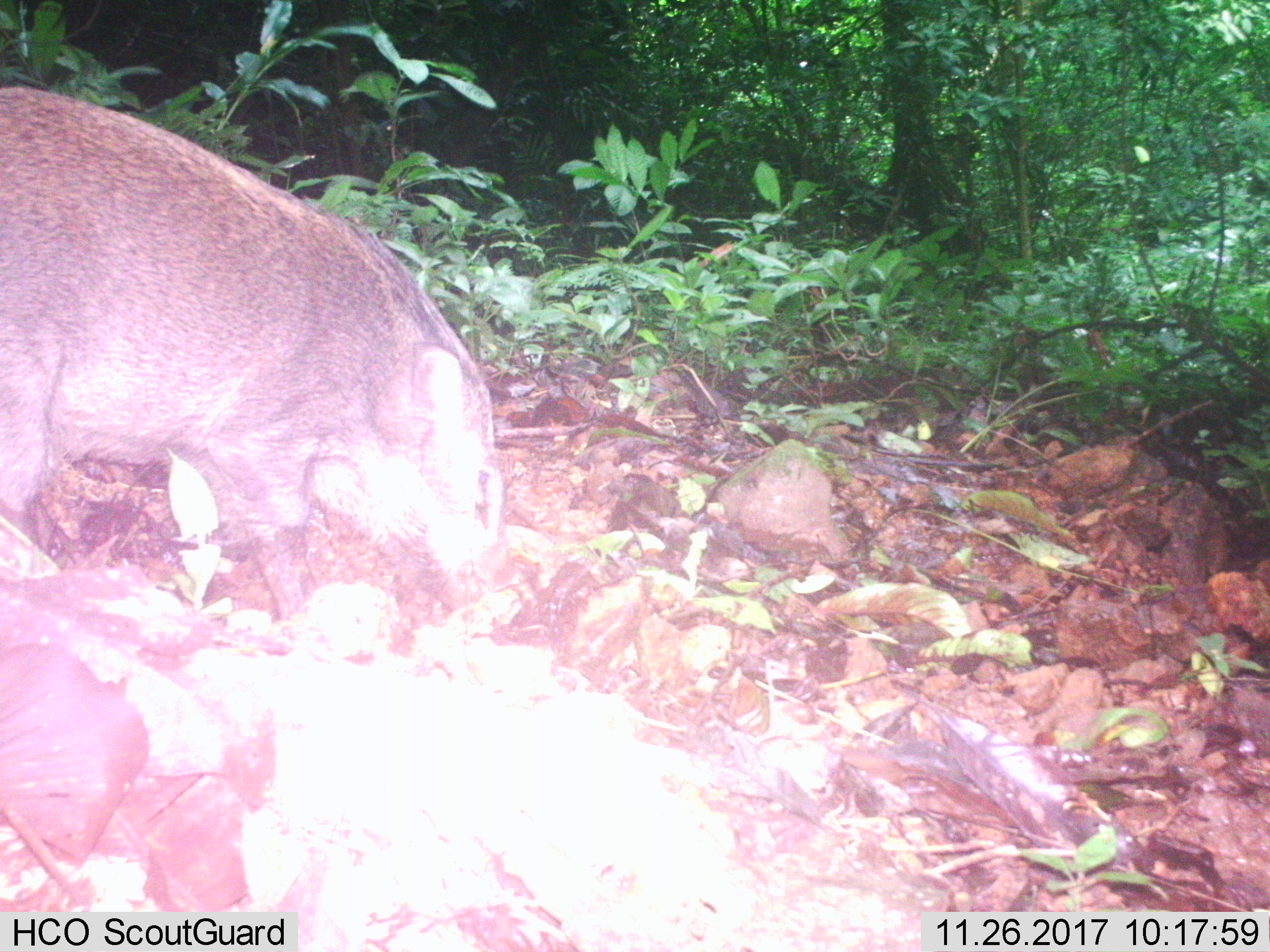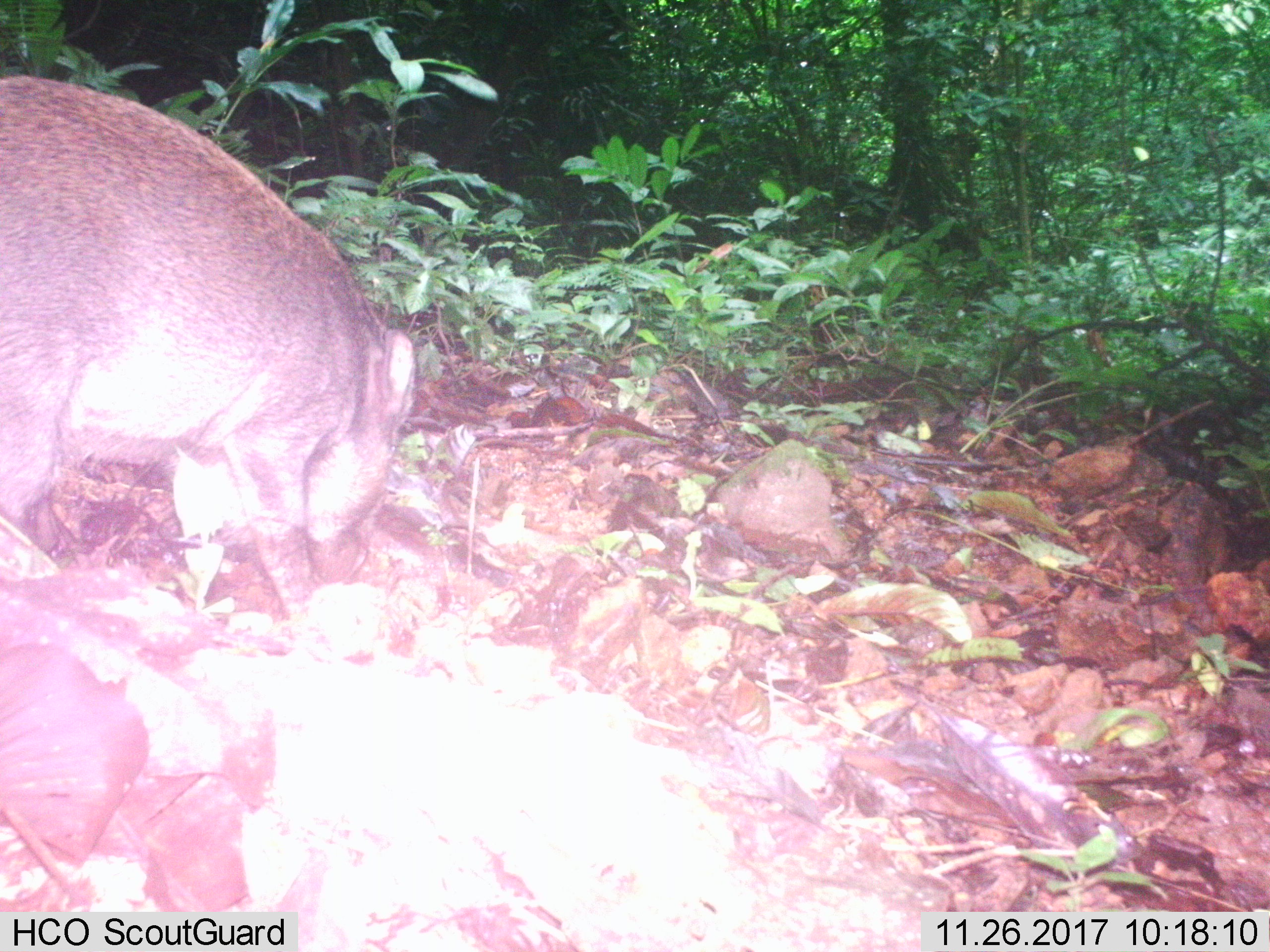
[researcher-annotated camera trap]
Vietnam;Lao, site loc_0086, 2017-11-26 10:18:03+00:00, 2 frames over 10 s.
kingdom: Animalia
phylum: Chordata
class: Mammalia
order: Artiodactyla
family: Suidae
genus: Sus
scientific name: Sus scrofa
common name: eurasian wild pig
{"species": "eurasian wild pig (Sus scrofa)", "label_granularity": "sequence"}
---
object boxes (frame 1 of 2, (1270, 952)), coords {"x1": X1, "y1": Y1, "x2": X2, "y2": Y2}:
eurasian wild pig: {"x1": 0, "y1": 76, "x2": 505, "y2": 661}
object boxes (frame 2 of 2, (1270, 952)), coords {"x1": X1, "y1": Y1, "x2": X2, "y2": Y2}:
eurasian wild pig: {"x1": 0, "y1": 73, "x2": 420, "y2": 620}